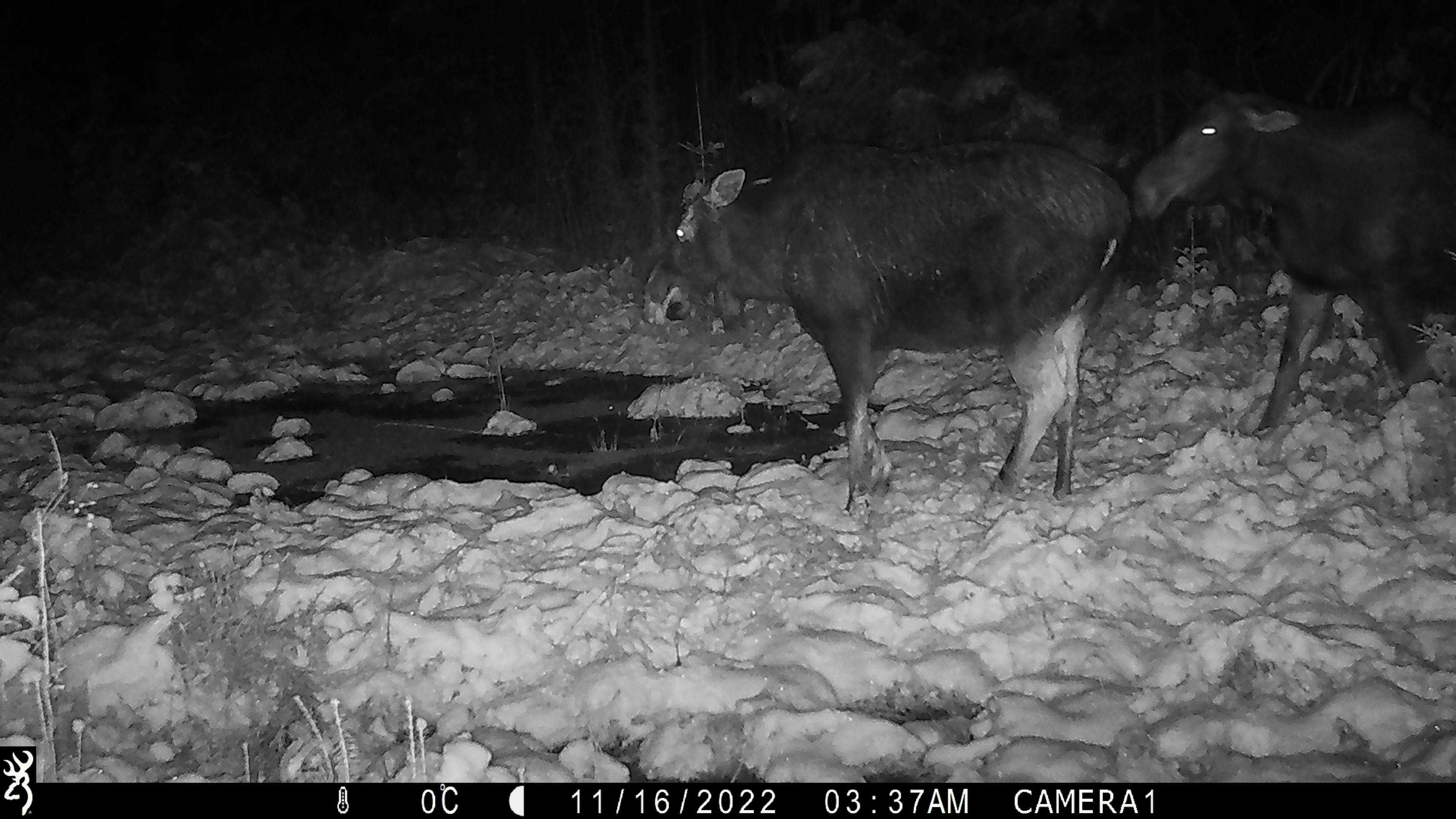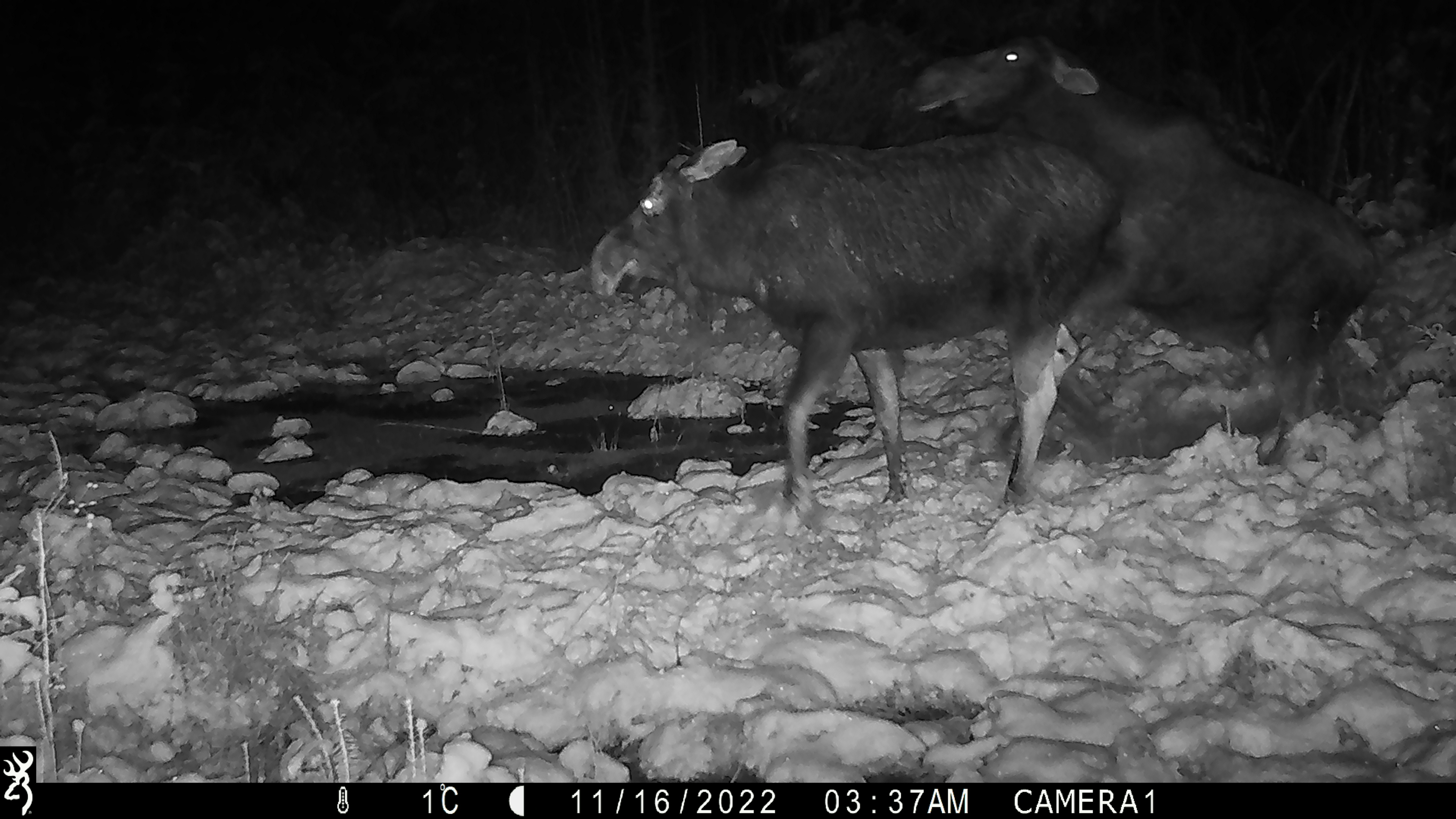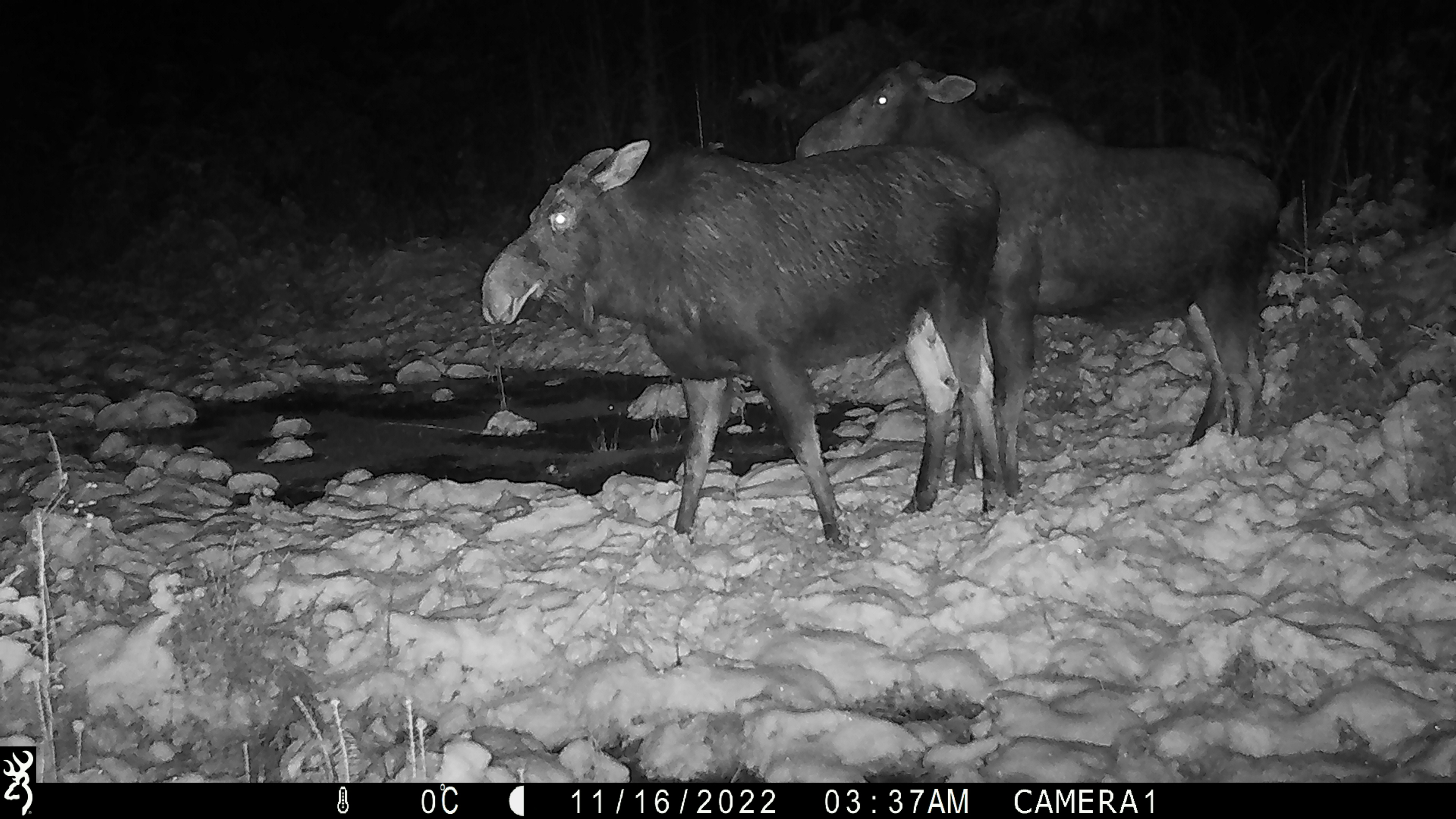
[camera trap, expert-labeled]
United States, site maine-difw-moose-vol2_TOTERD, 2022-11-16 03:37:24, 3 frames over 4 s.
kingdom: Animalia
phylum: Chordata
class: Mammalia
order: Artiodactyla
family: Cervidae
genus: Alces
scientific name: Alces alces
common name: moose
Moose (Alces alces).